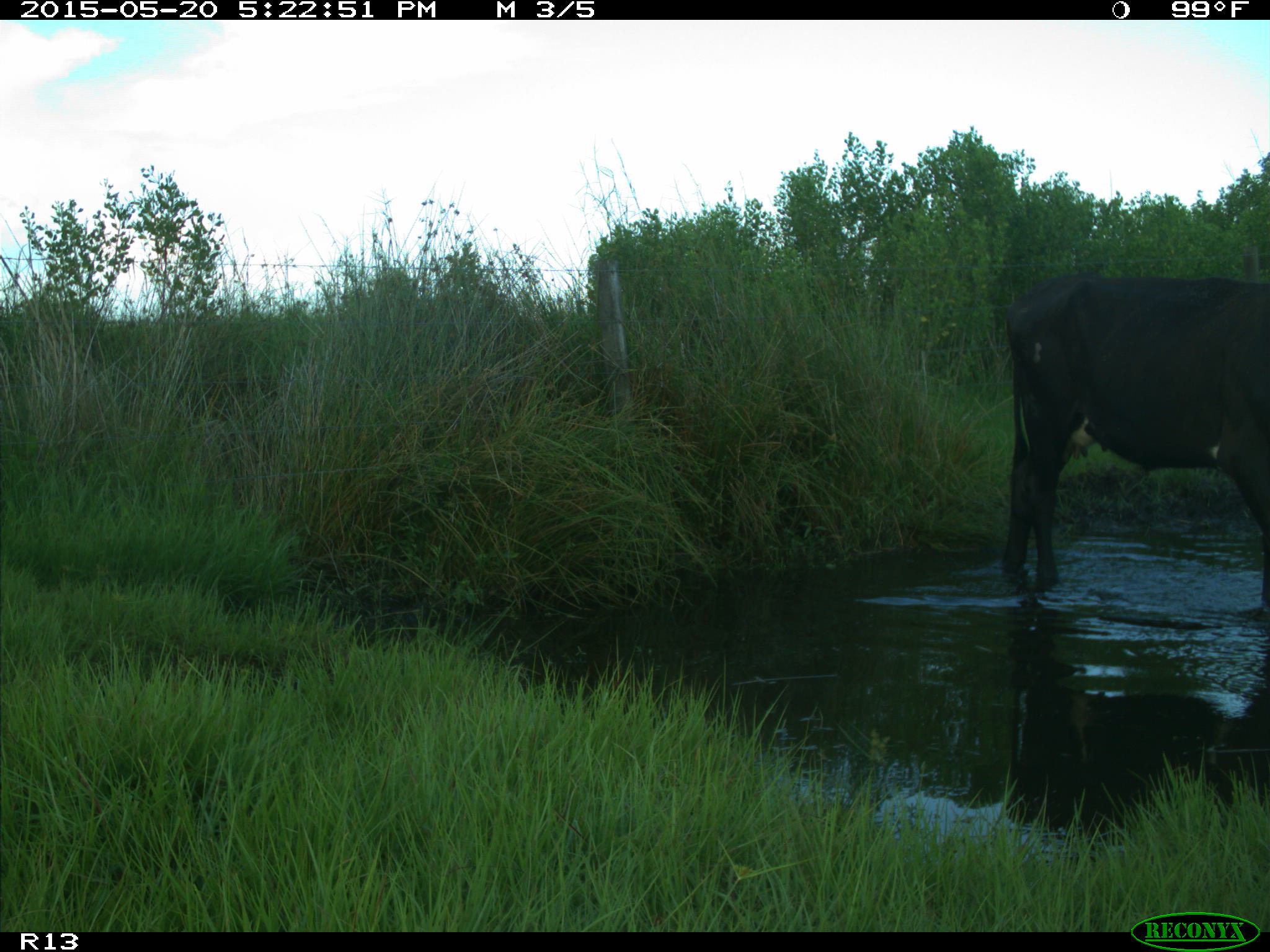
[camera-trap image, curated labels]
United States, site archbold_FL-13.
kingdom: Animalia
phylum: Chordata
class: Mammalia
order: Artiodactyla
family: Bovidae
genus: Bos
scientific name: Bos taurus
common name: domestic cow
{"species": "Bos taurus (domestic cow)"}